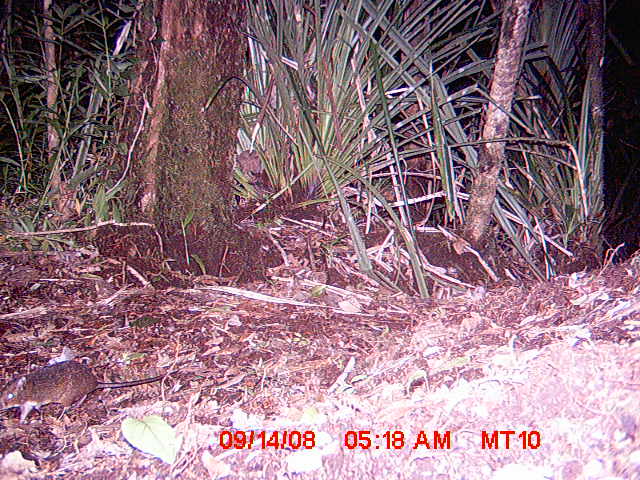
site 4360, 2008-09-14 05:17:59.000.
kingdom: Animalia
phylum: Chordata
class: Mammalia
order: Rodentia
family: Muridae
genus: Rattus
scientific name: Rattus rattus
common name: black rat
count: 1